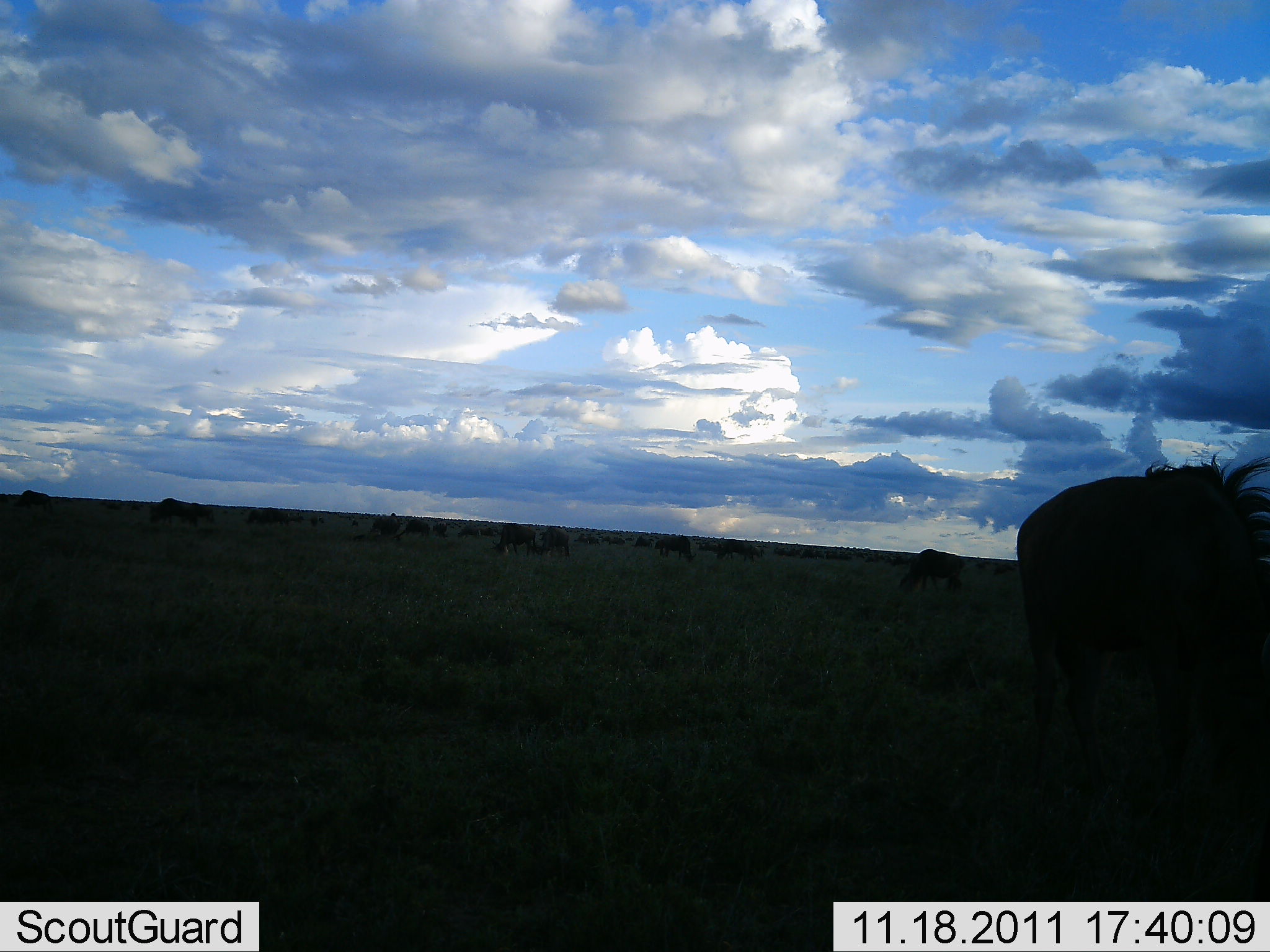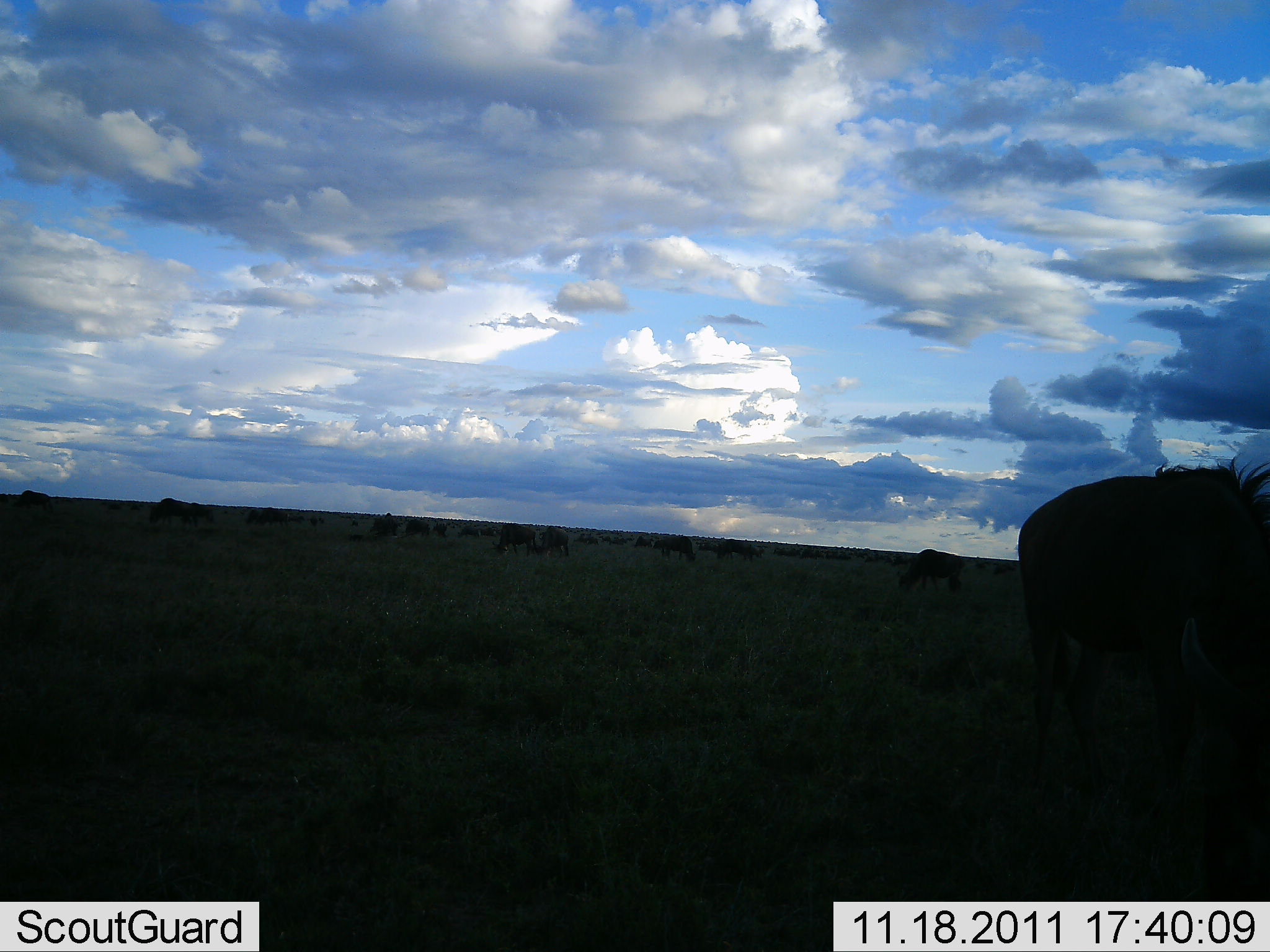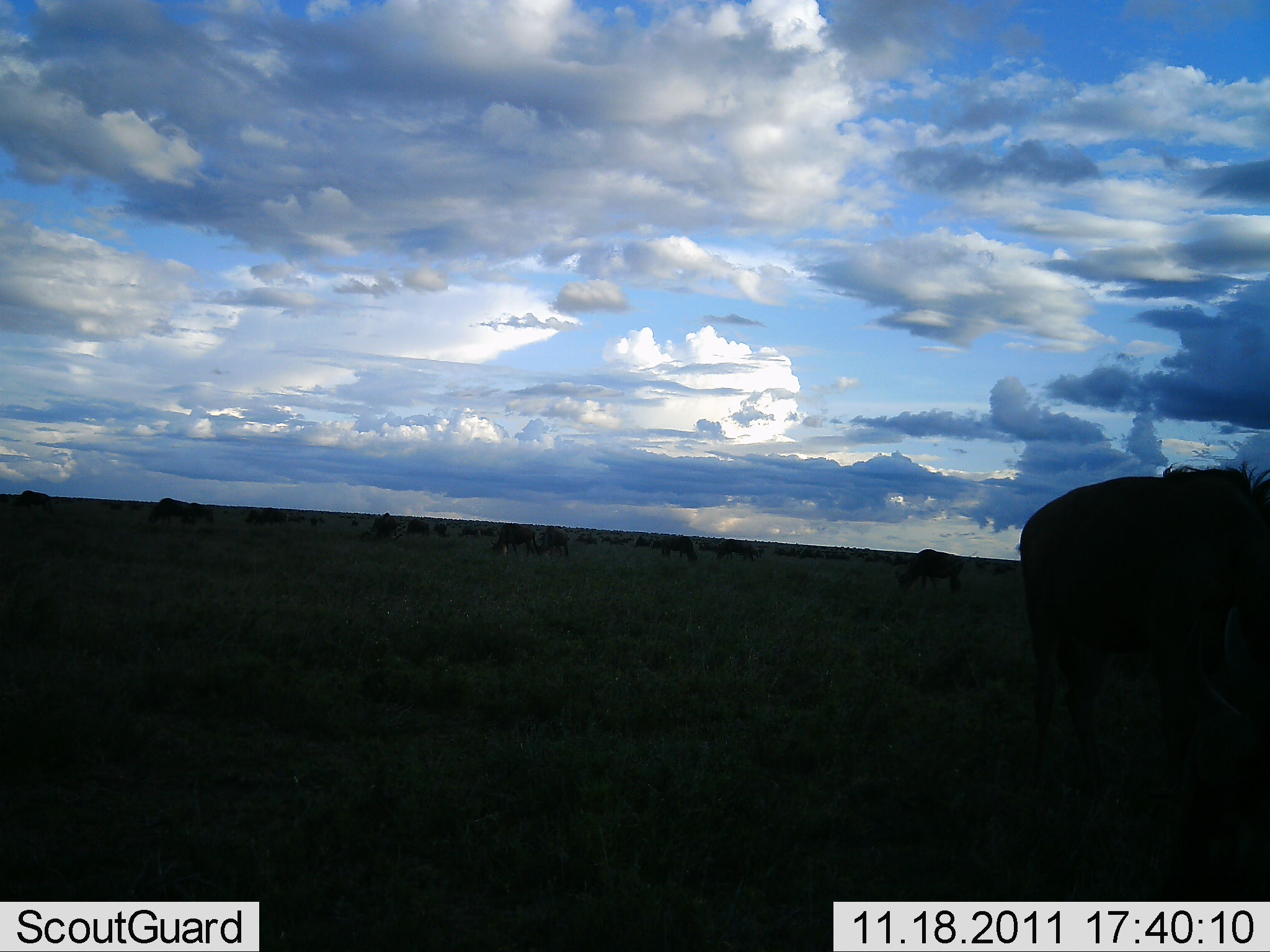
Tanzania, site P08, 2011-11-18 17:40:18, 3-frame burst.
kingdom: Animalia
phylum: Chordata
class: Mammalia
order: Artiodactyla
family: Bovidae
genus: Connochaetes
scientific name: Connochaetes taurinus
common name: blue wildebeest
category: wildebeest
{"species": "wildebeest (blue wildebeest) (Connochaetes taurinus)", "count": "11-50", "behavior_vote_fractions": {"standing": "70%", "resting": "10%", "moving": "20%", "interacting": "10%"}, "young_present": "0%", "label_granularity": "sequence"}